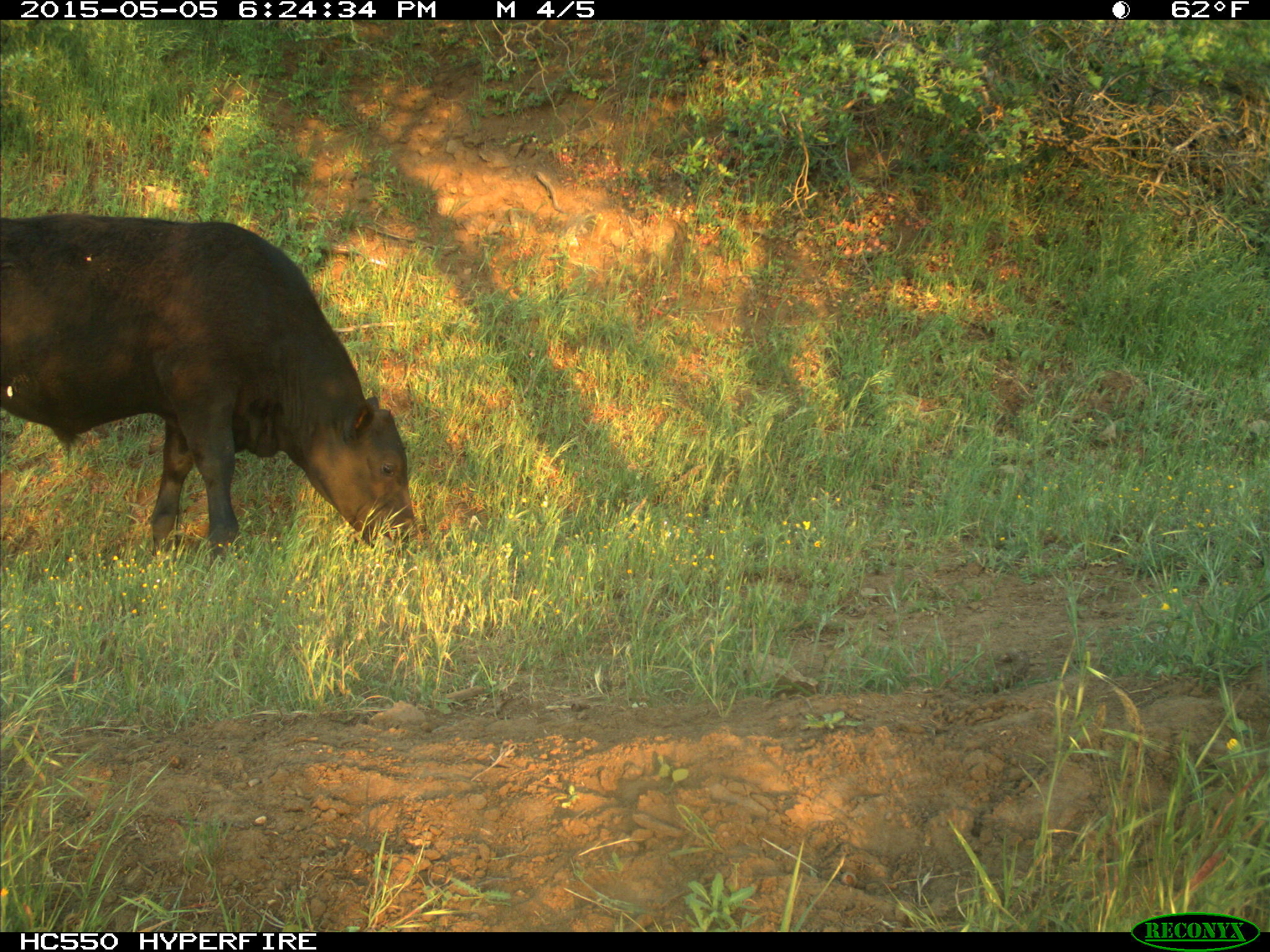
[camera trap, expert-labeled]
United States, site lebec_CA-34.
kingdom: Animalia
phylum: Chordata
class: Mammalia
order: Artiodactyla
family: Bovidae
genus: Bos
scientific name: Bos taurus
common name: domestic cow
Bos taurus (domestic cow).